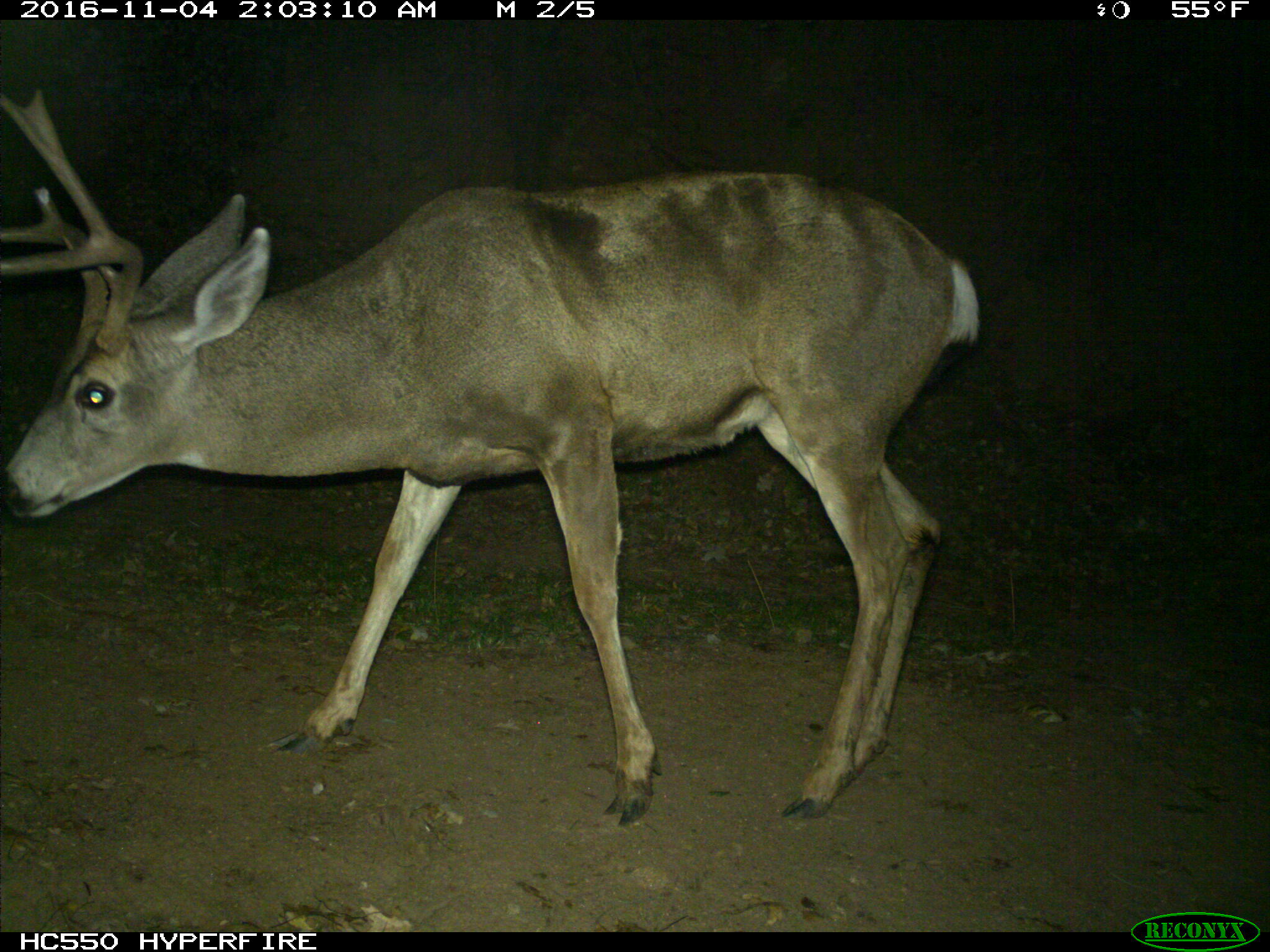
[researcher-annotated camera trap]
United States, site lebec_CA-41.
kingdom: Animalia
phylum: Chordata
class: Mammalia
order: Artiodactyla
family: Cervidae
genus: Odocoileus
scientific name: Odocoileus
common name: deer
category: unidentified deer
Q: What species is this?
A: Unidentified deer (deer) (Odocoileus).